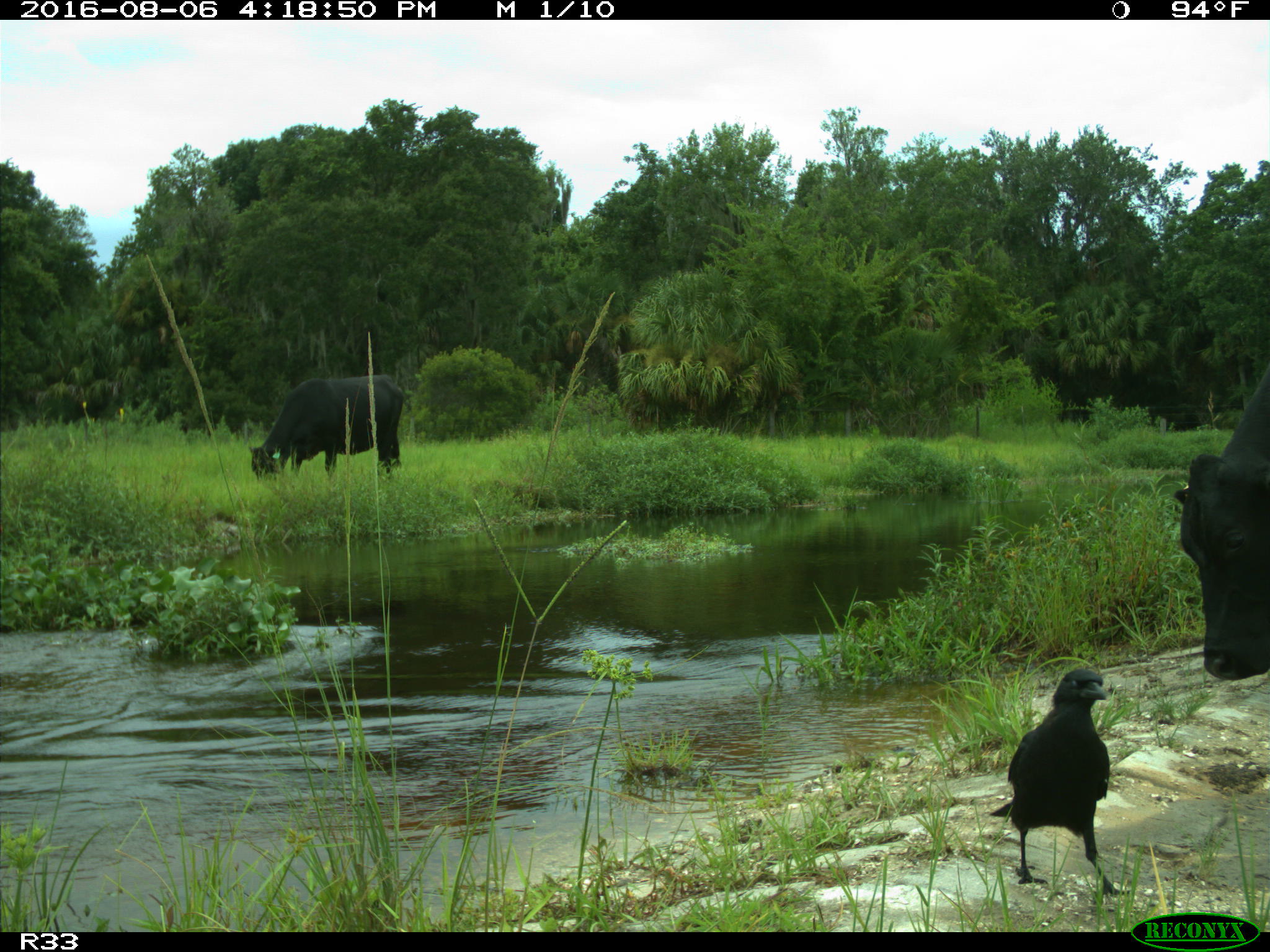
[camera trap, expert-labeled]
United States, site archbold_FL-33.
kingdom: Animalia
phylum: Chordata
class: Mammalia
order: Artiodactyla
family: Bovidae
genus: Bos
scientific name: Bos taurus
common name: domestic cow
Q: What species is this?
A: Bos taurus (domestic cow).